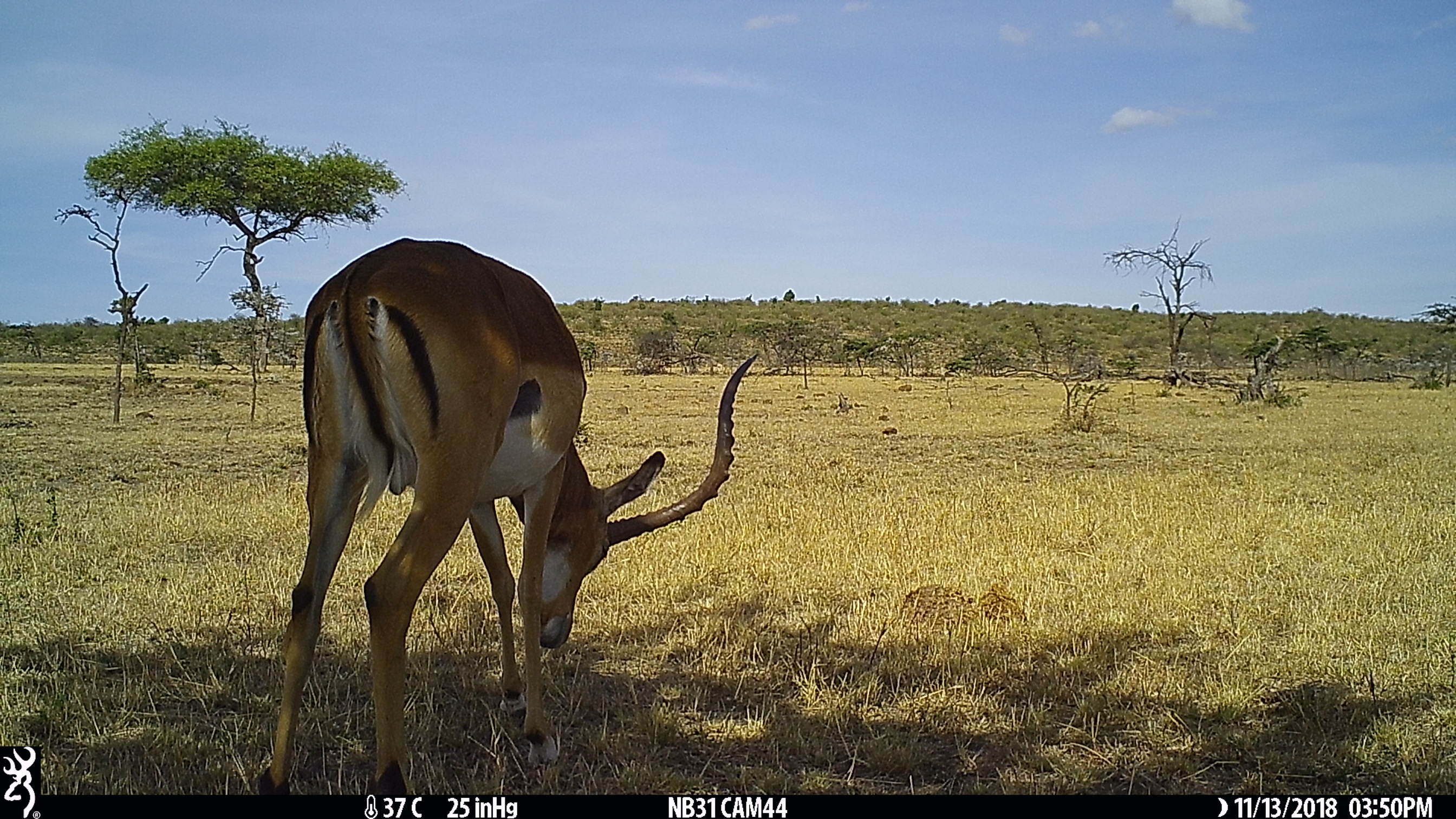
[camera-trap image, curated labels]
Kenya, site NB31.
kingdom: Animalia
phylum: Chordata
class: Mammalia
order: Artiodactyla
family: Bovidae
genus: Aepyceros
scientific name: Aepyceros melampus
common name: impala